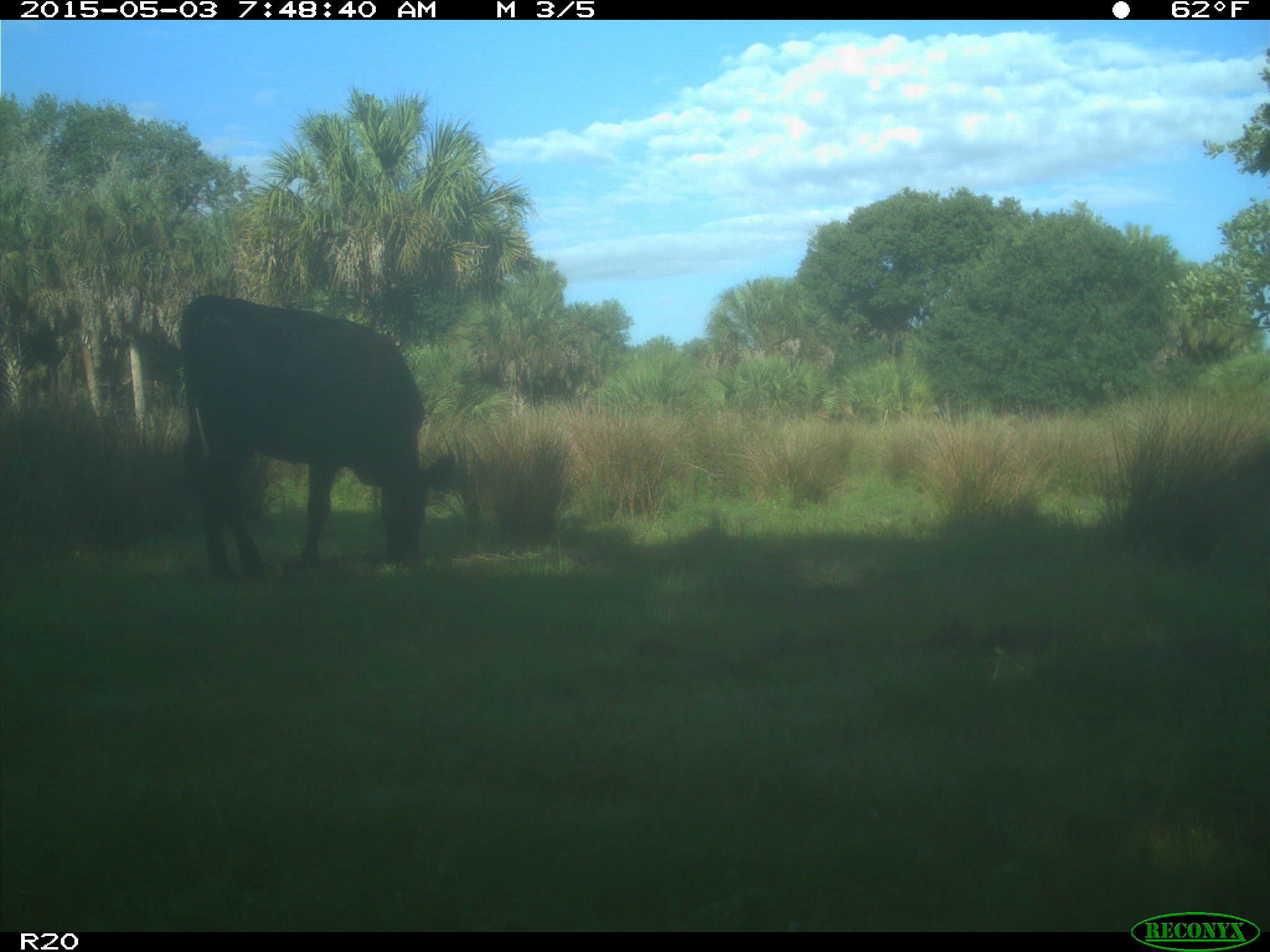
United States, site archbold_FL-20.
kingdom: Animalia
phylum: Chordata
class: Mammalia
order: Artiodactyla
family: Bovidae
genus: Bos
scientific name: Bos taurus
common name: domestic cow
Bos taurus (domestic cow).